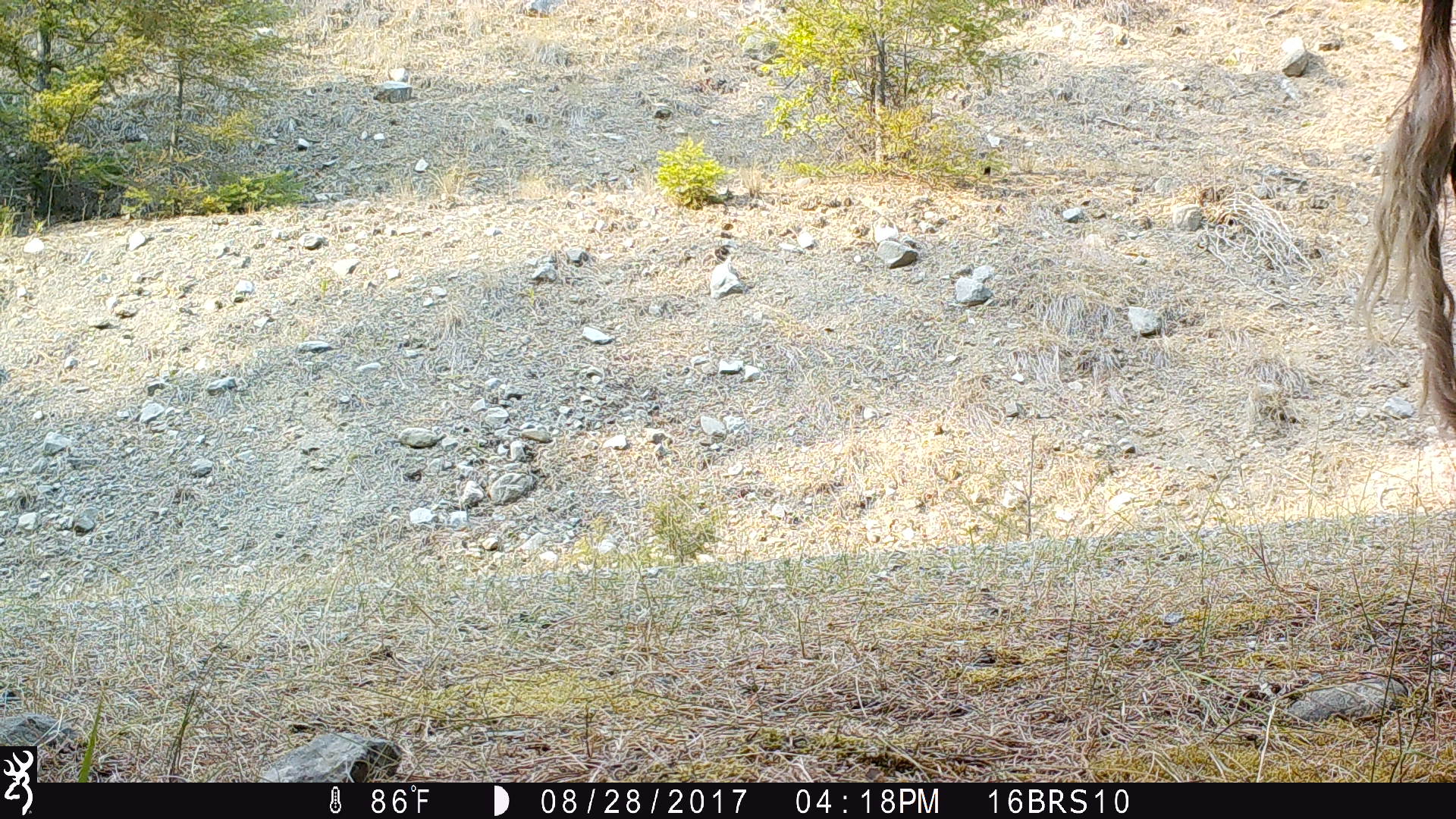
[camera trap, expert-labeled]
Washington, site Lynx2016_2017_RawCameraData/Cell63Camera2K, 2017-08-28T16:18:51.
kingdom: Animalia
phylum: Chordata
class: Mammalia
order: Artiodactyla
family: Bovidae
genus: Bos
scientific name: Bos taurus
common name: domestic cattle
Domestic cattle (Bos taurus). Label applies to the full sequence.